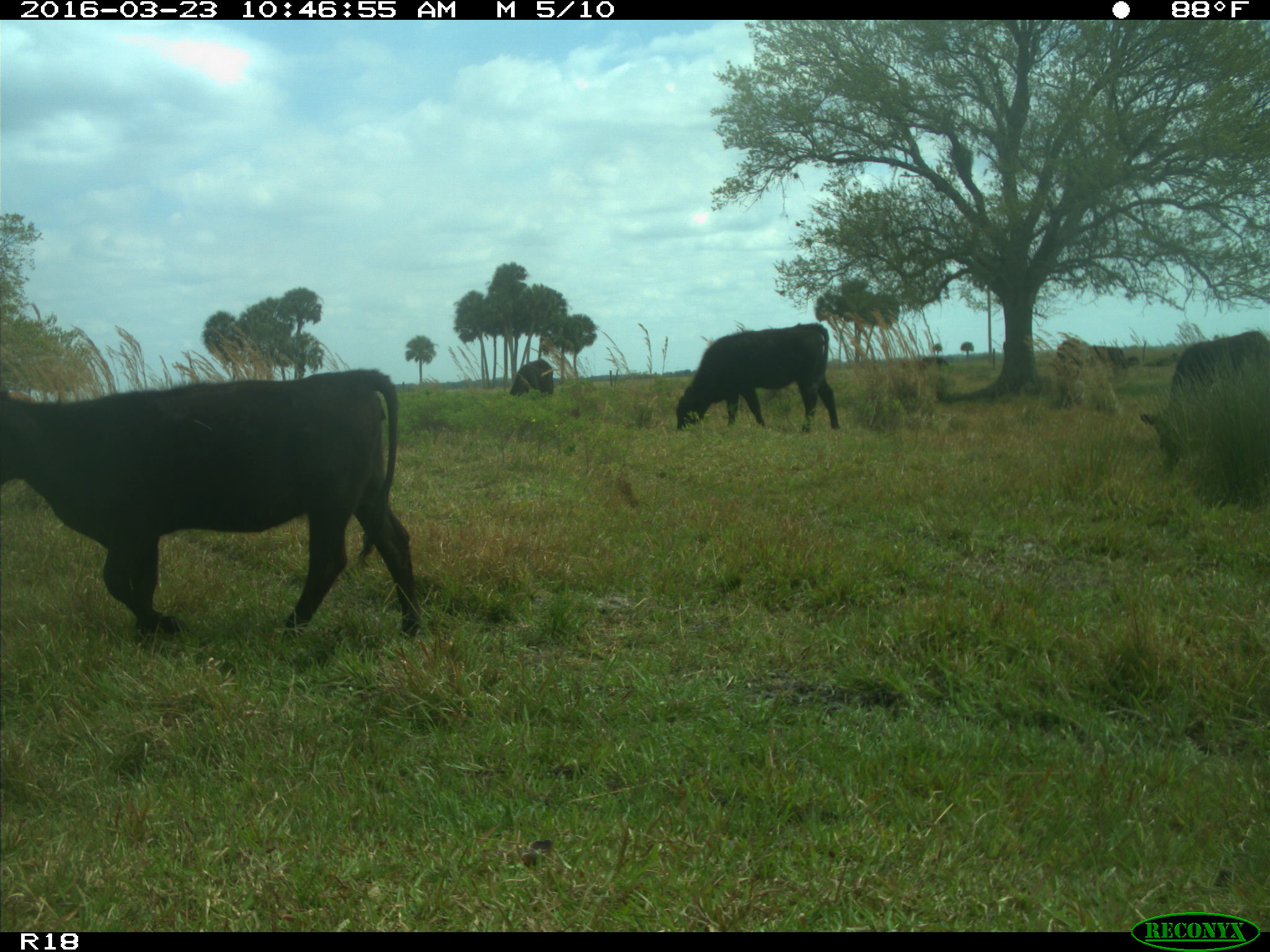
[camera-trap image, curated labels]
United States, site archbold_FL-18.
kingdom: Animalia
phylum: Chordata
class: Mammalia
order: Artiodactyla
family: Bovidae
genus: Bos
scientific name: Bos taurus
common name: domestic cow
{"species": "Bos taurus (domestic cow)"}